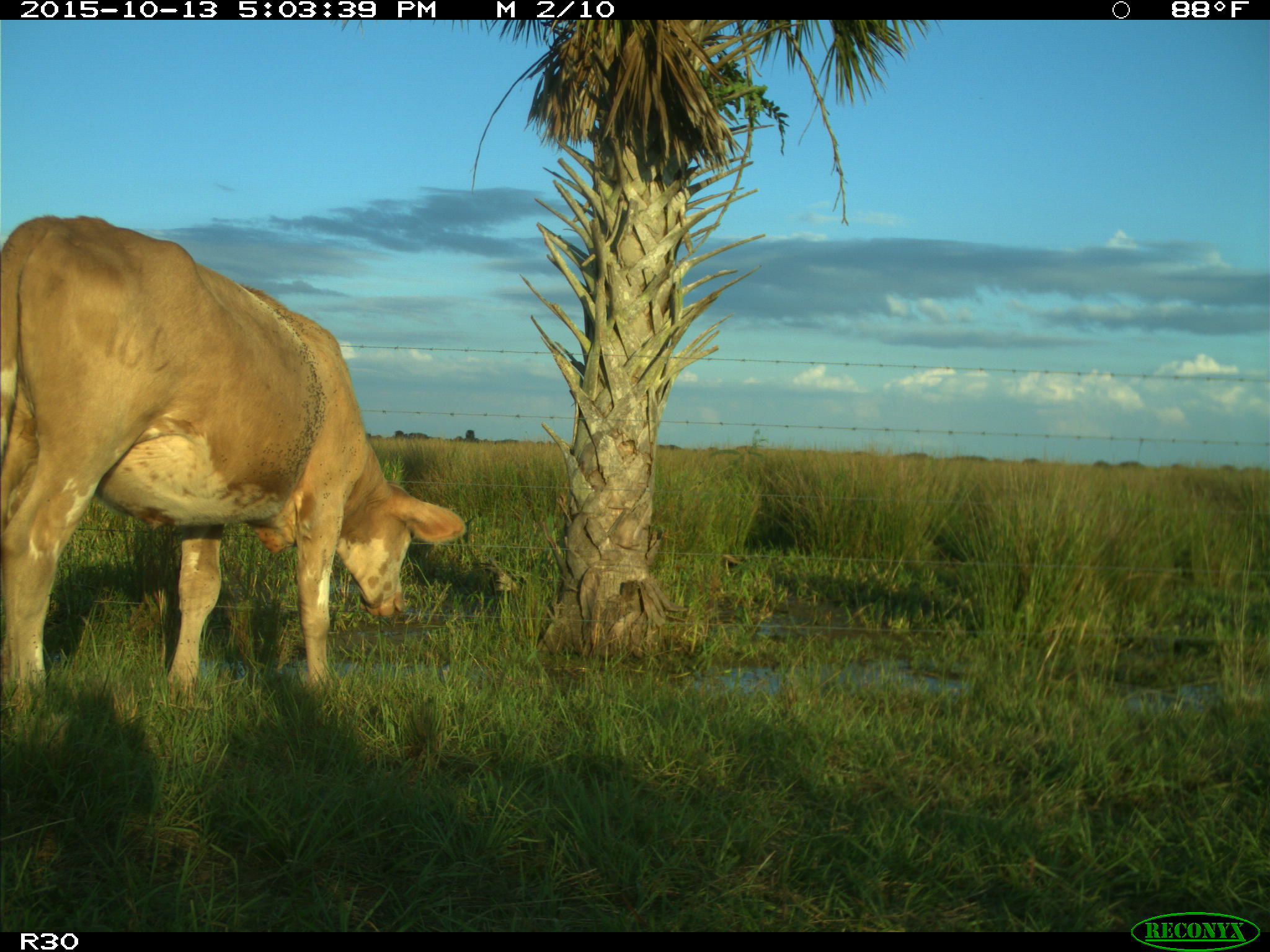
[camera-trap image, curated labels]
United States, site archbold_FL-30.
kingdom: Animalia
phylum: Chordata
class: Mammalia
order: Artiodactyla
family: Bovidae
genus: Bos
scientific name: Bos taurus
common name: domestic cow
Bos taurus (domestic cow).